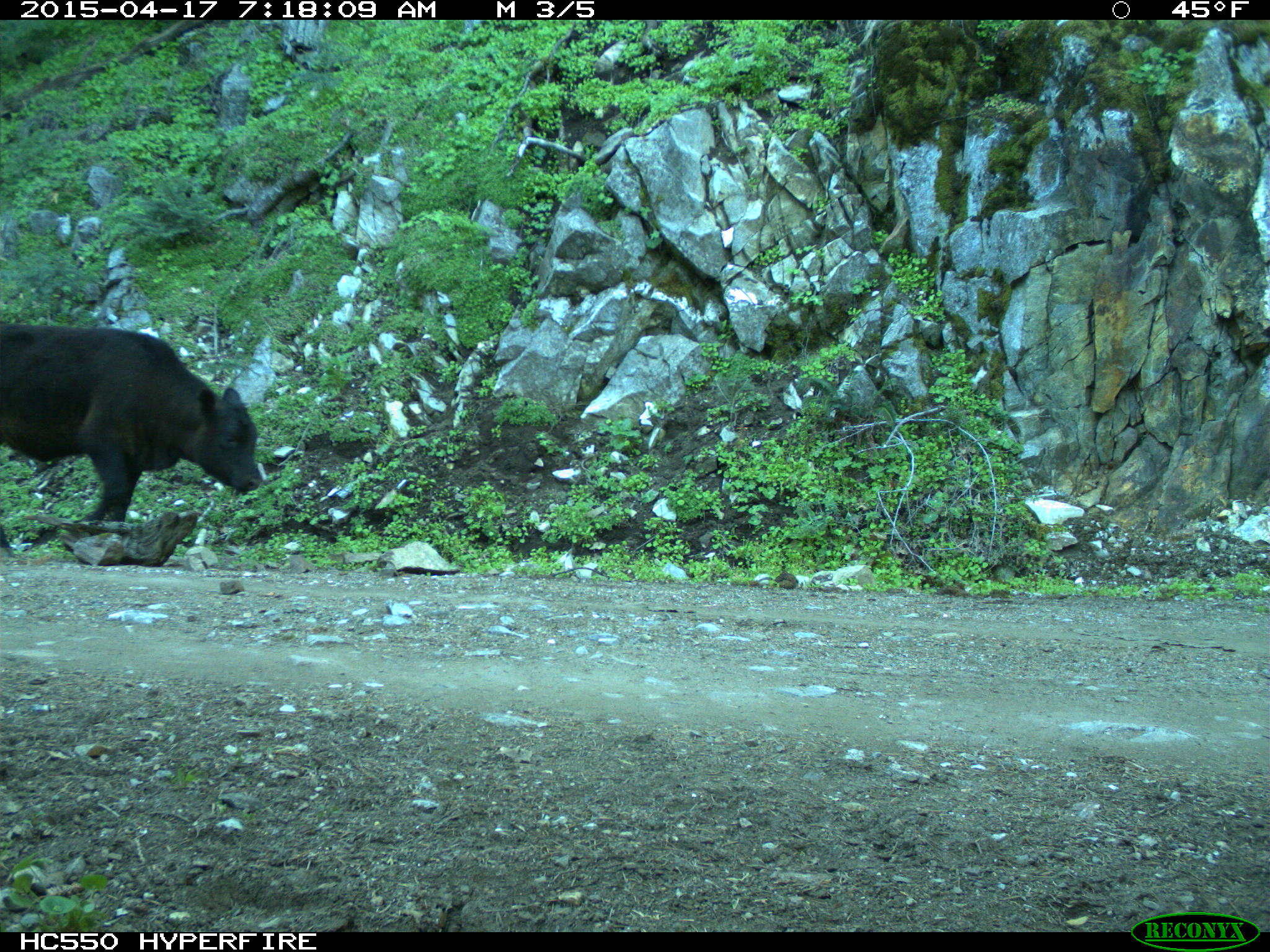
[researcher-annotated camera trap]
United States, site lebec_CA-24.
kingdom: Animalia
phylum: Chordata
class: Mammalia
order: Artiodactyla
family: Bovidae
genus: Bos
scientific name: Bos taurus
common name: domestic cow